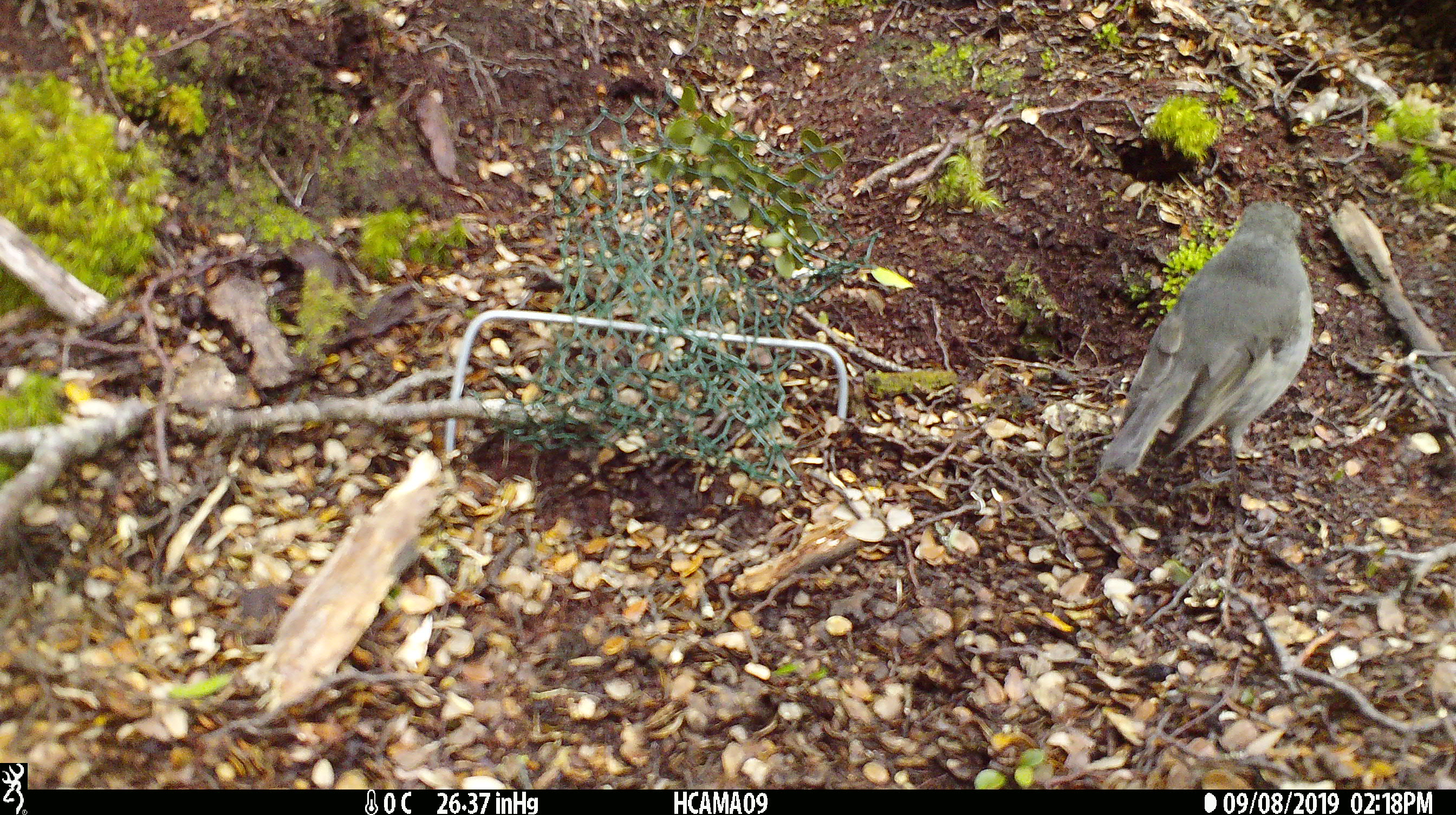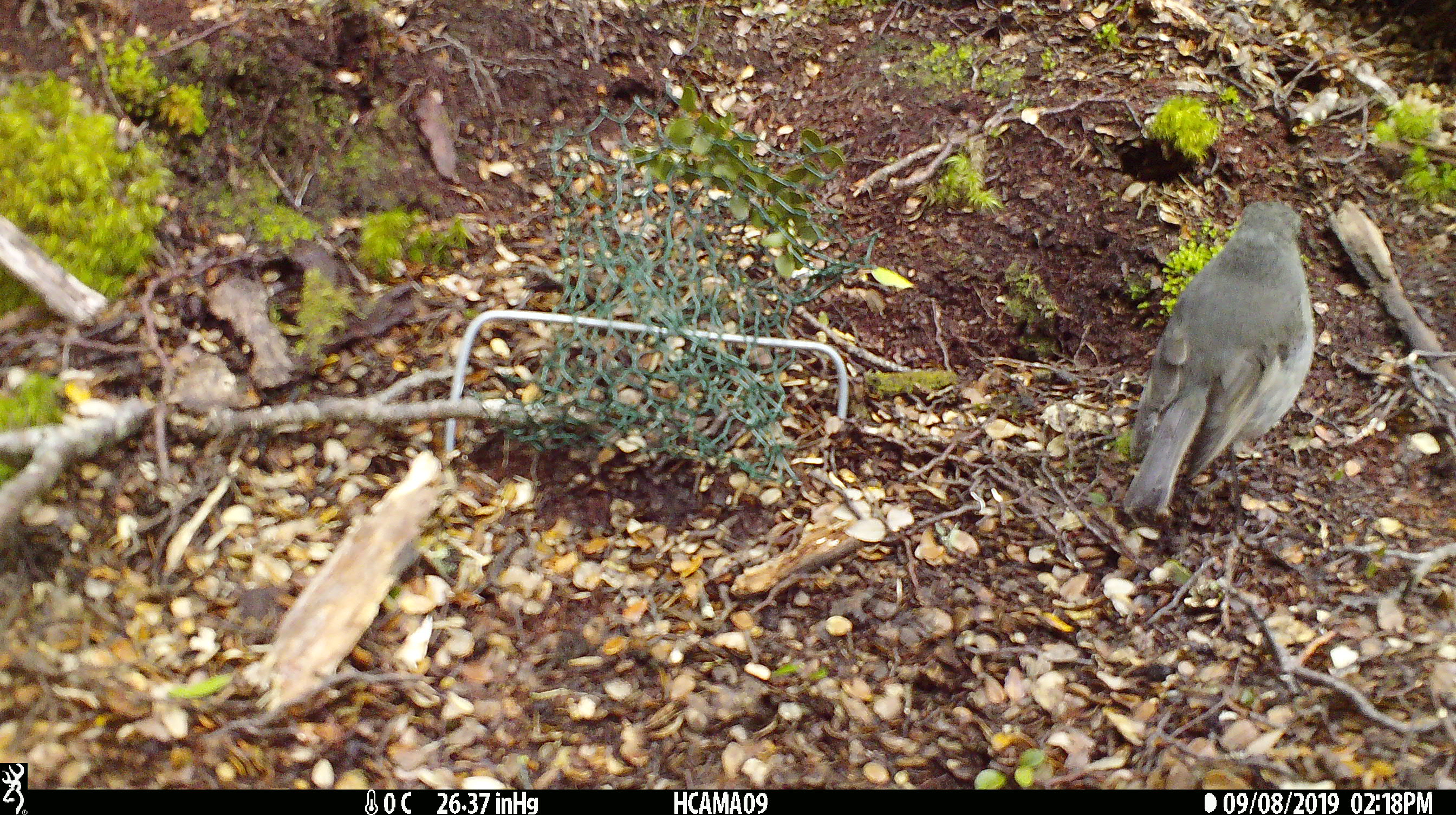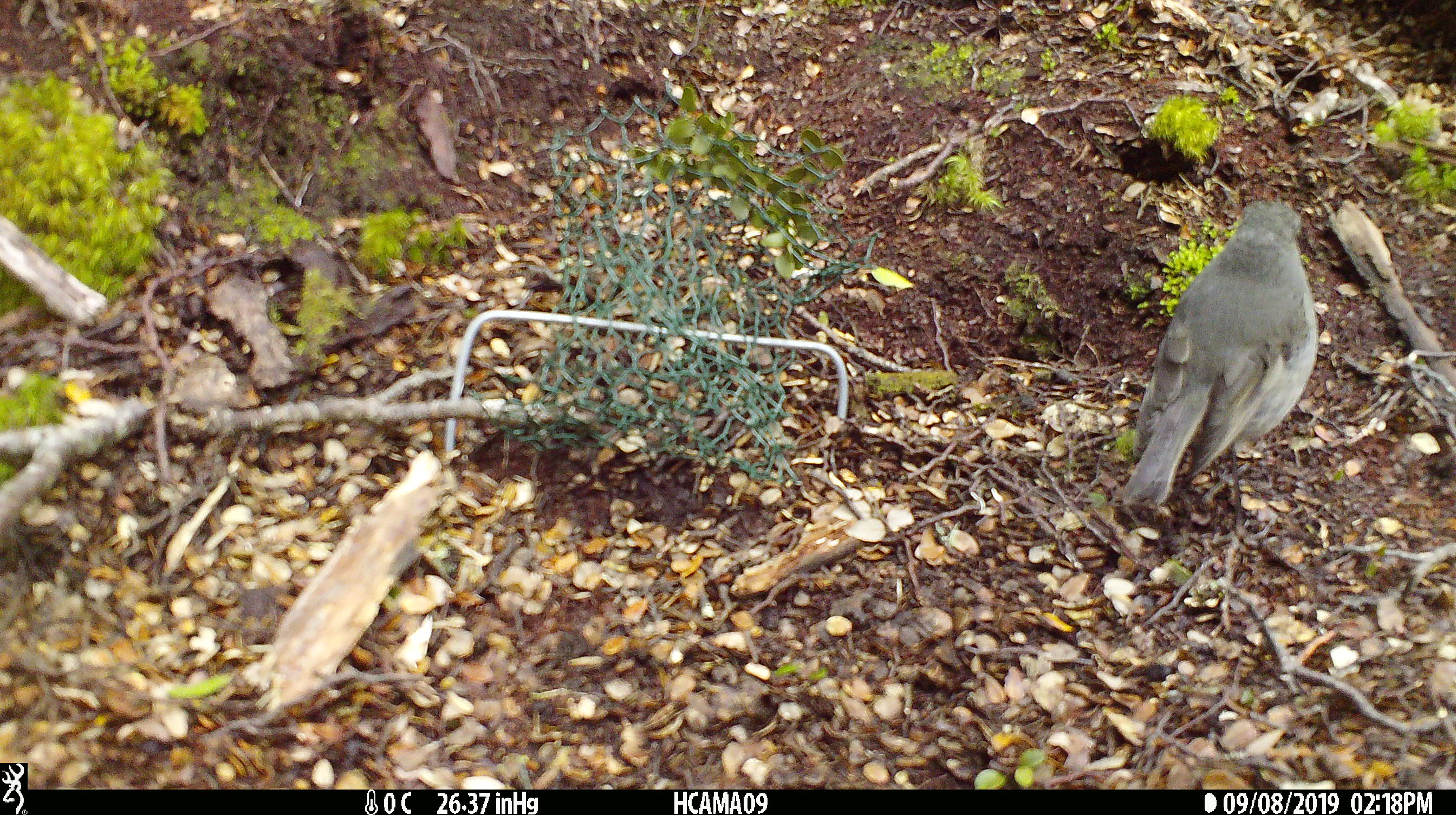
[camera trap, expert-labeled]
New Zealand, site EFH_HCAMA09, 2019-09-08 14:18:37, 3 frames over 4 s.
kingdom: Animalia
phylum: Chordata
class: Aves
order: Passeriformes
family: Petroicidae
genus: Petroica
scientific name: Petroica australis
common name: new zealand robin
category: robin